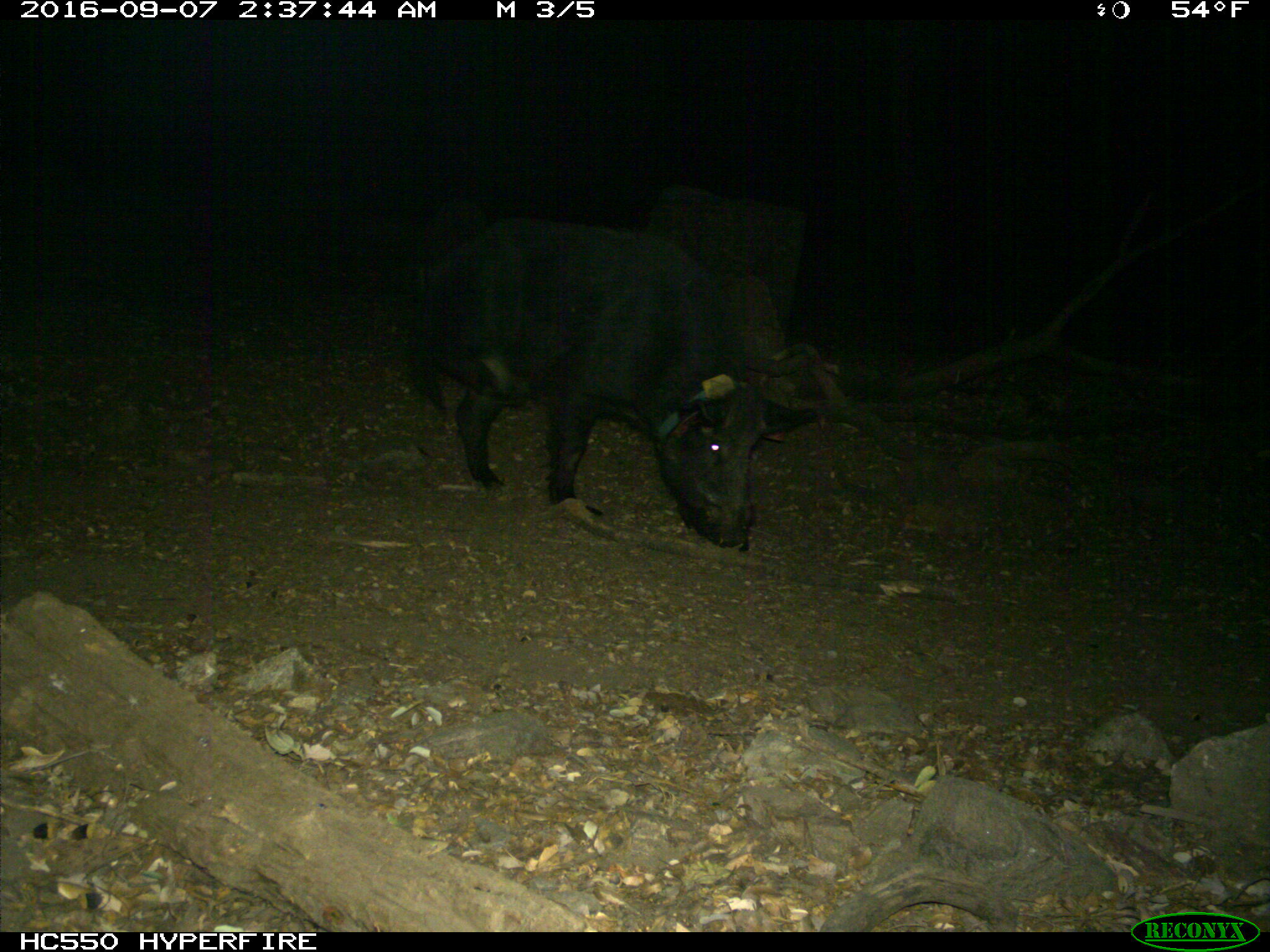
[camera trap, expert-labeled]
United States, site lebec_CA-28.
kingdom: Animalia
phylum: Chordata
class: Mammalia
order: Artiodactyla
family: Suidae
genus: Sus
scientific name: Sus scrofa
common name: wild boar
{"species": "Sus scrofa (wild boar)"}